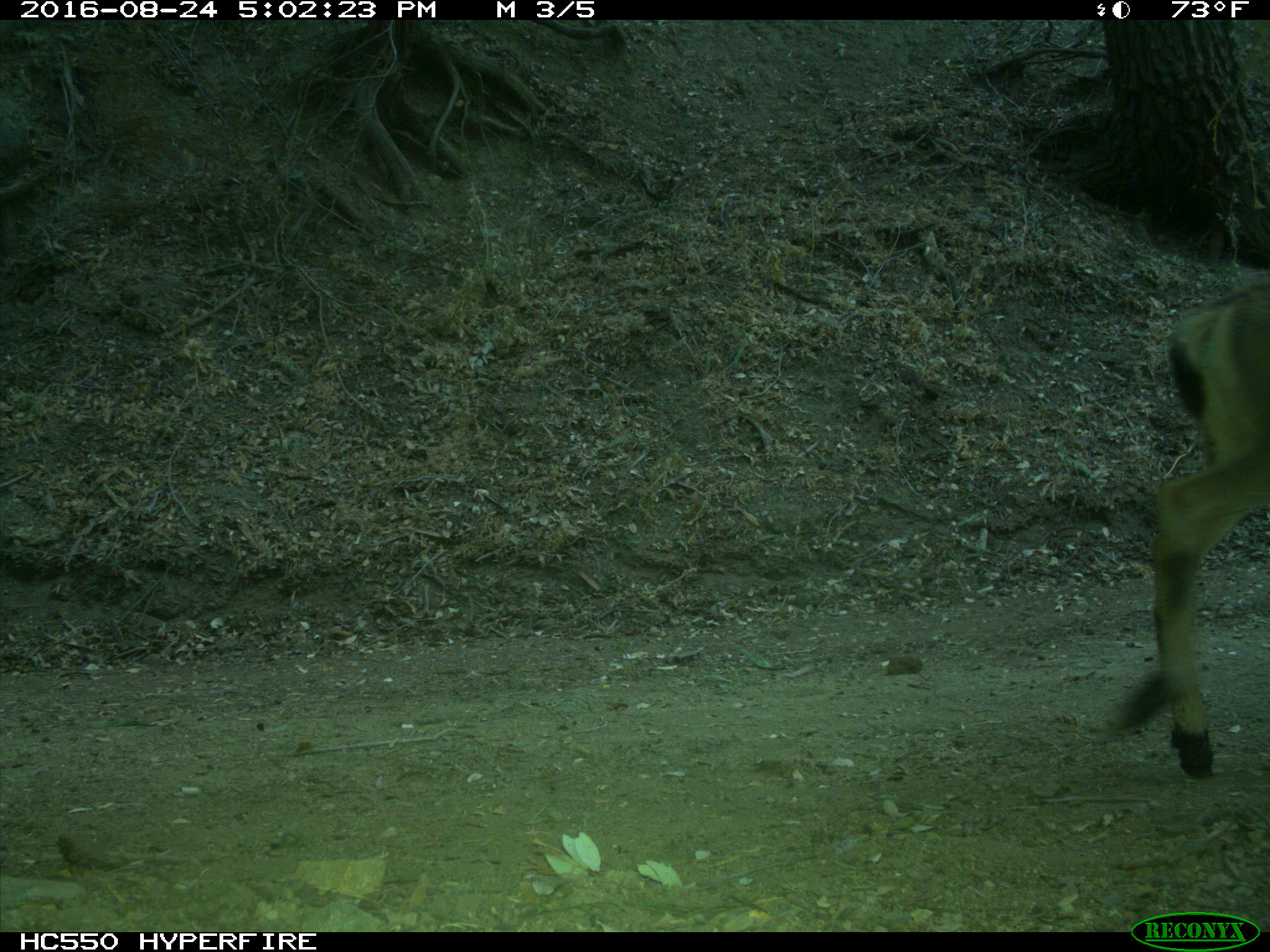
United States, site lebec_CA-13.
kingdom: Animalia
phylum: Chordata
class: Mammalia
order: Artiodactyla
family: Cervidae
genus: Odocoileus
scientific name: Odocoileus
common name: deer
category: unidentified deer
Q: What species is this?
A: Unidentified deer (deer) (Odocoileus).